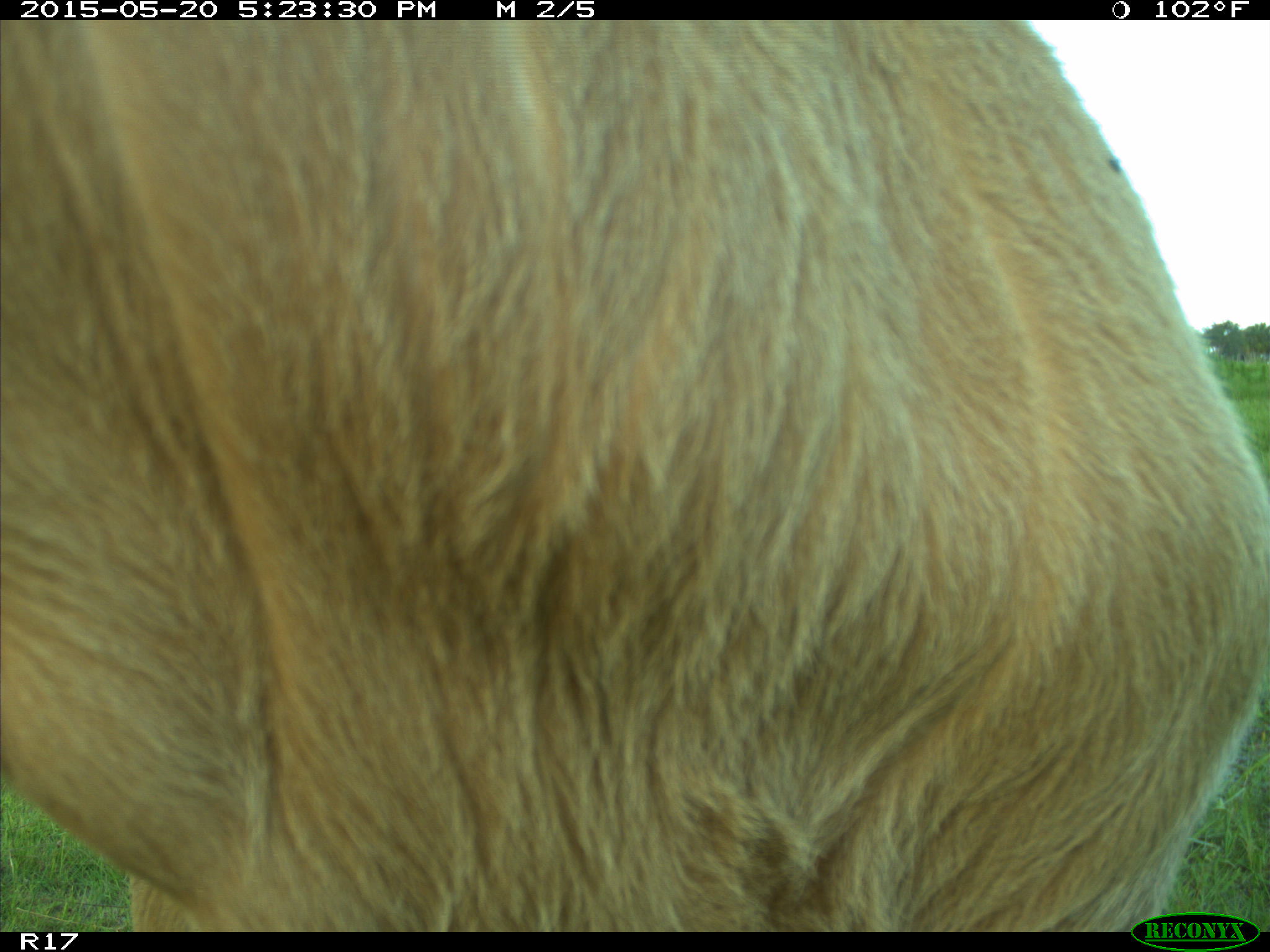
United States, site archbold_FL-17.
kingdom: Animalia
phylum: Chordata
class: Mammalia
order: Artiodactyla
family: Bovidae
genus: Bos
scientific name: Bos taurus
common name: domestic cow